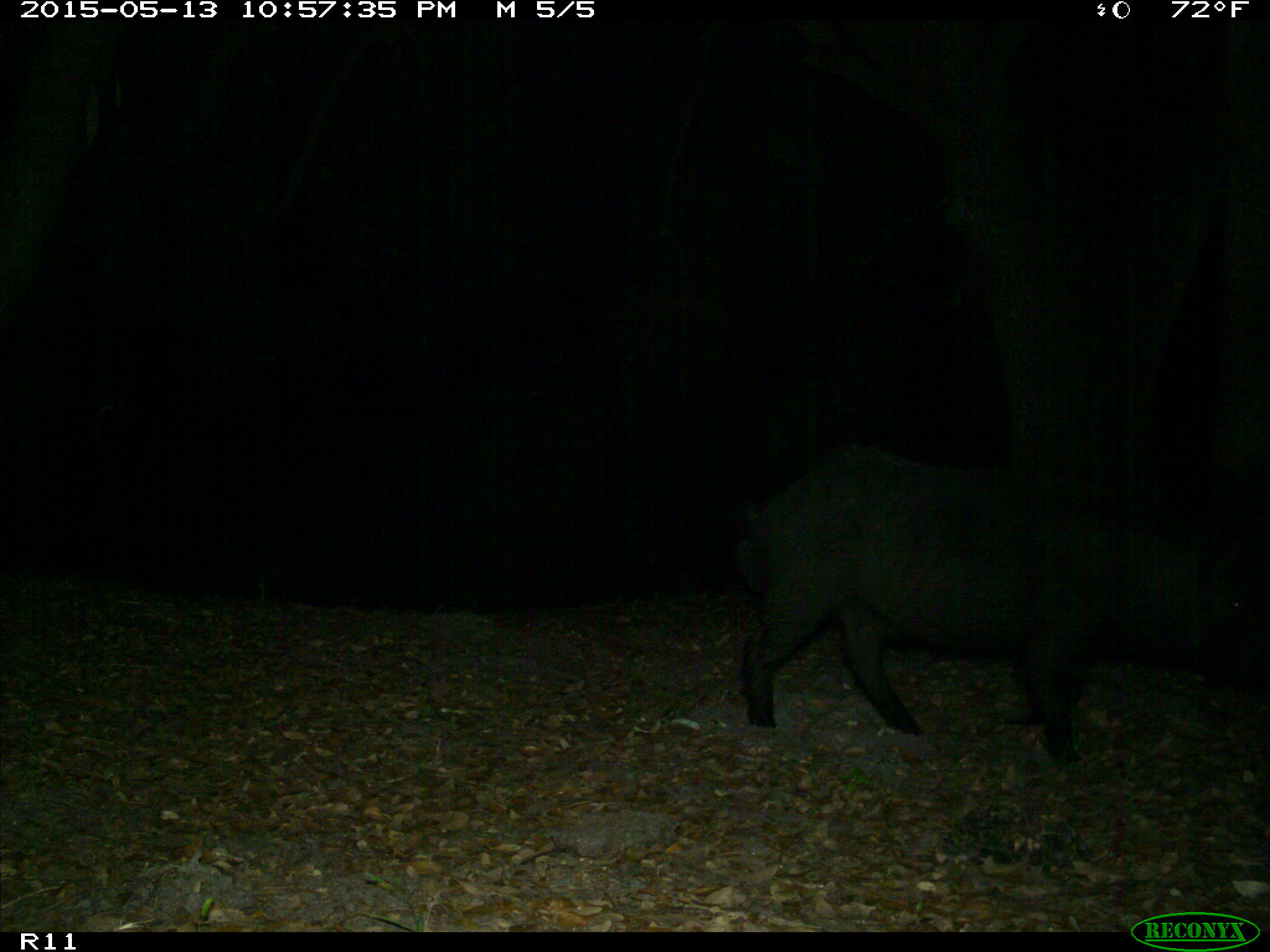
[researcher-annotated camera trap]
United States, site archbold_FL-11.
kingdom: Animalia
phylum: Chordata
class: Mammalia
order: Artiodactyla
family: Suidae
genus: Sus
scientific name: Sus scrofa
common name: wild boar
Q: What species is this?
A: Sus scrofa (wild boar).